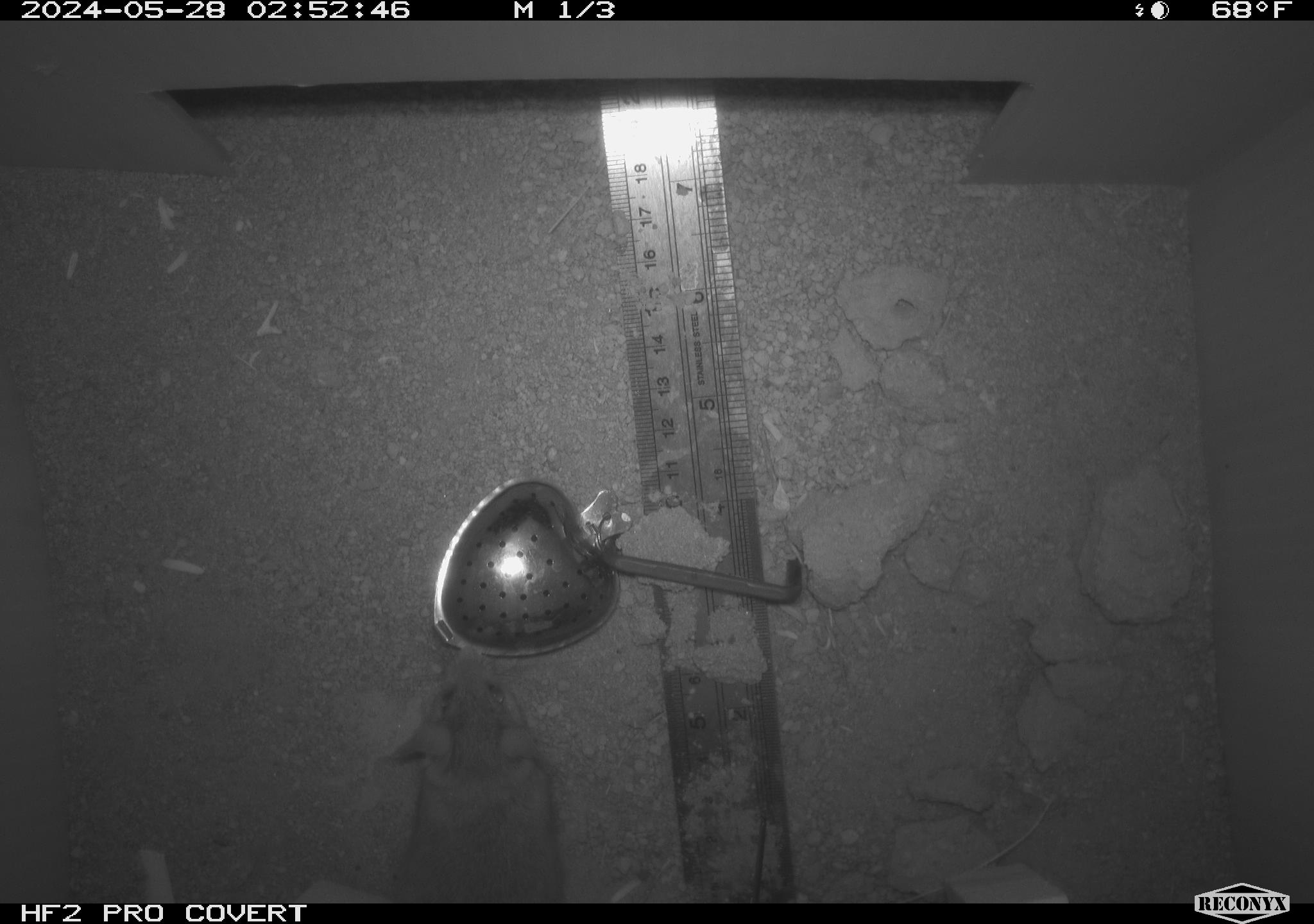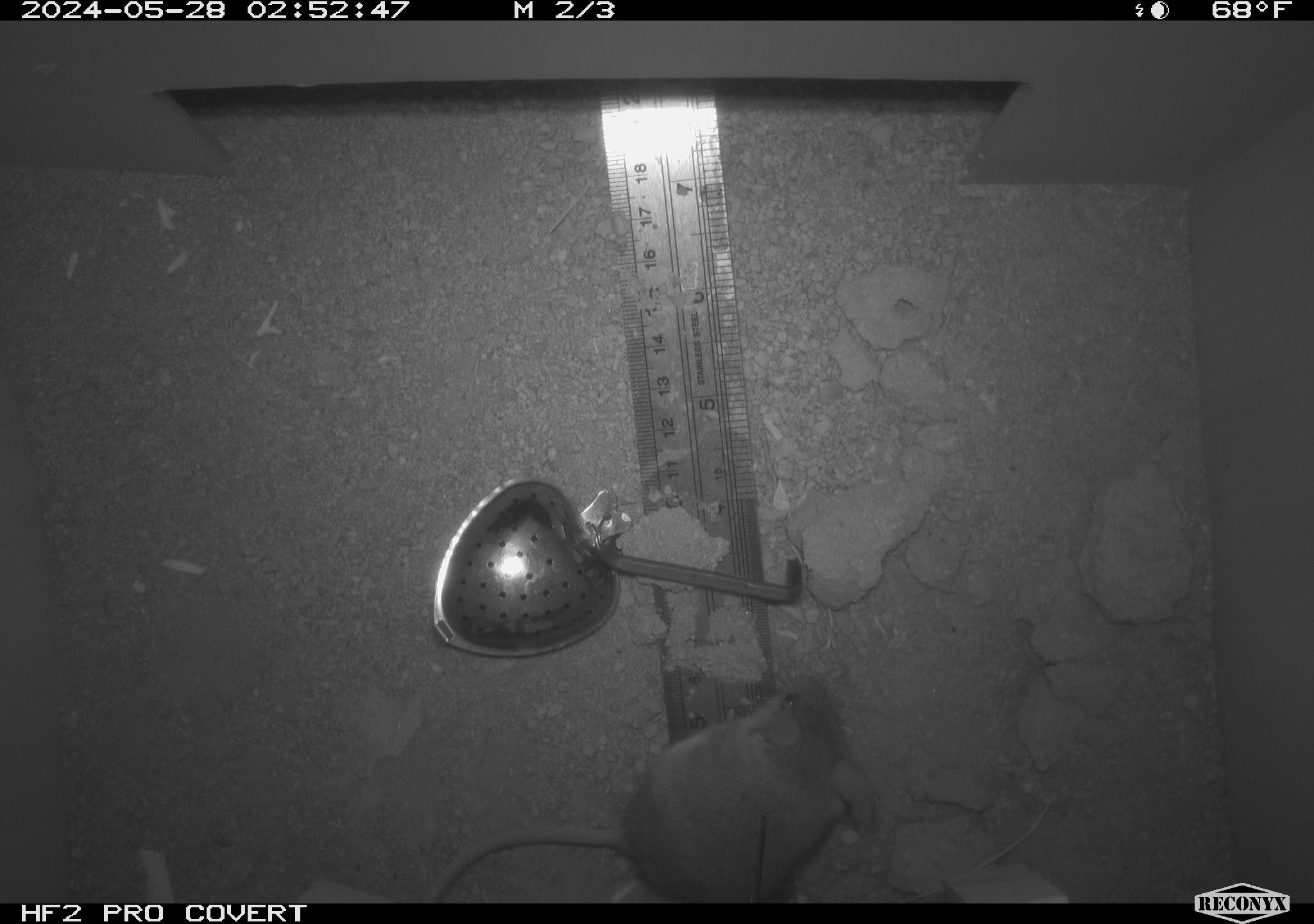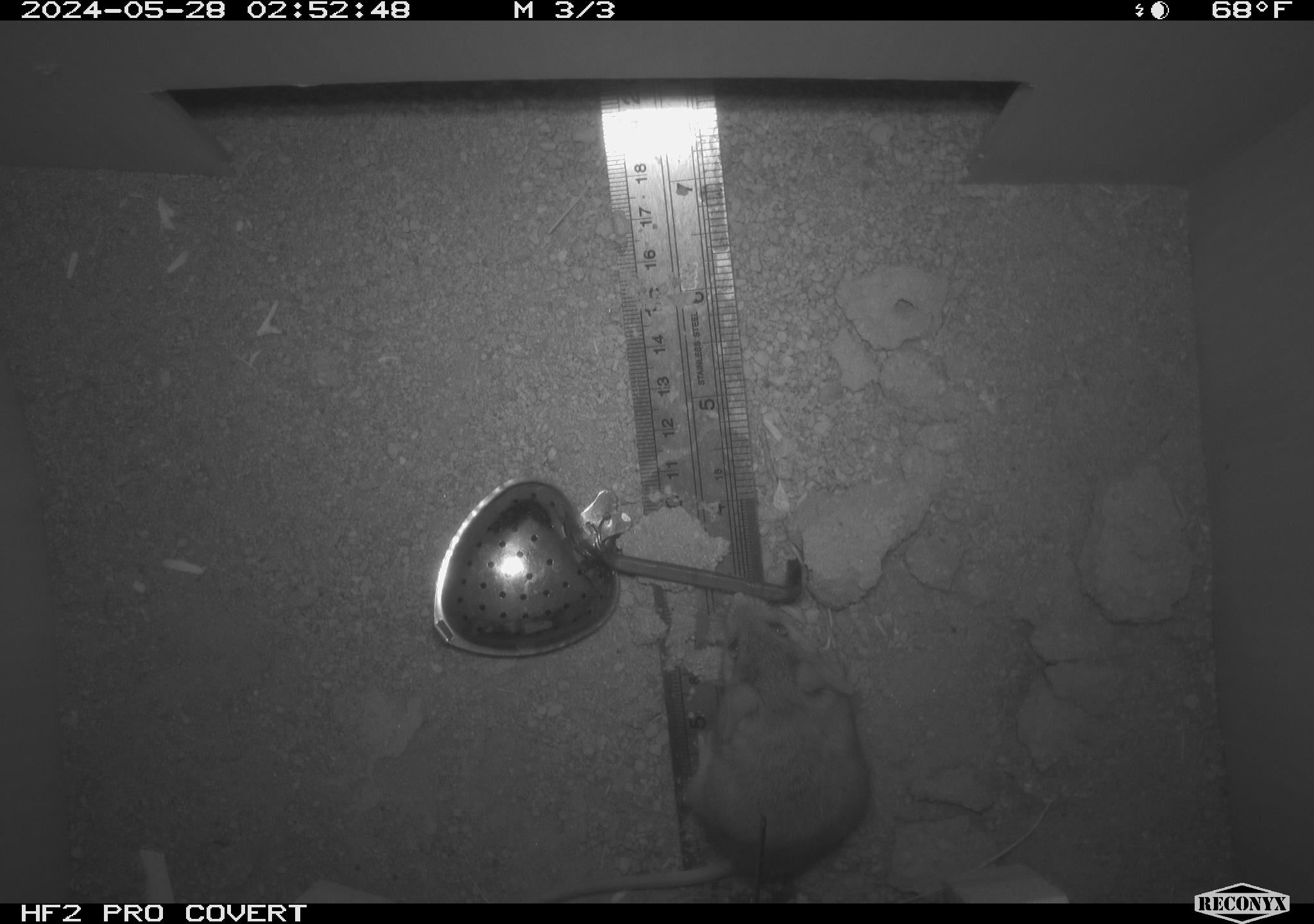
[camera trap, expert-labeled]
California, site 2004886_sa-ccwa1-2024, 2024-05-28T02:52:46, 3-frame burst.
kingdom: Animalia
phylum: Chordata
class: Mammalia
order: Rodentia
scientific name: Rodentia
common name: mouse species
Mouse species (Rodentia).